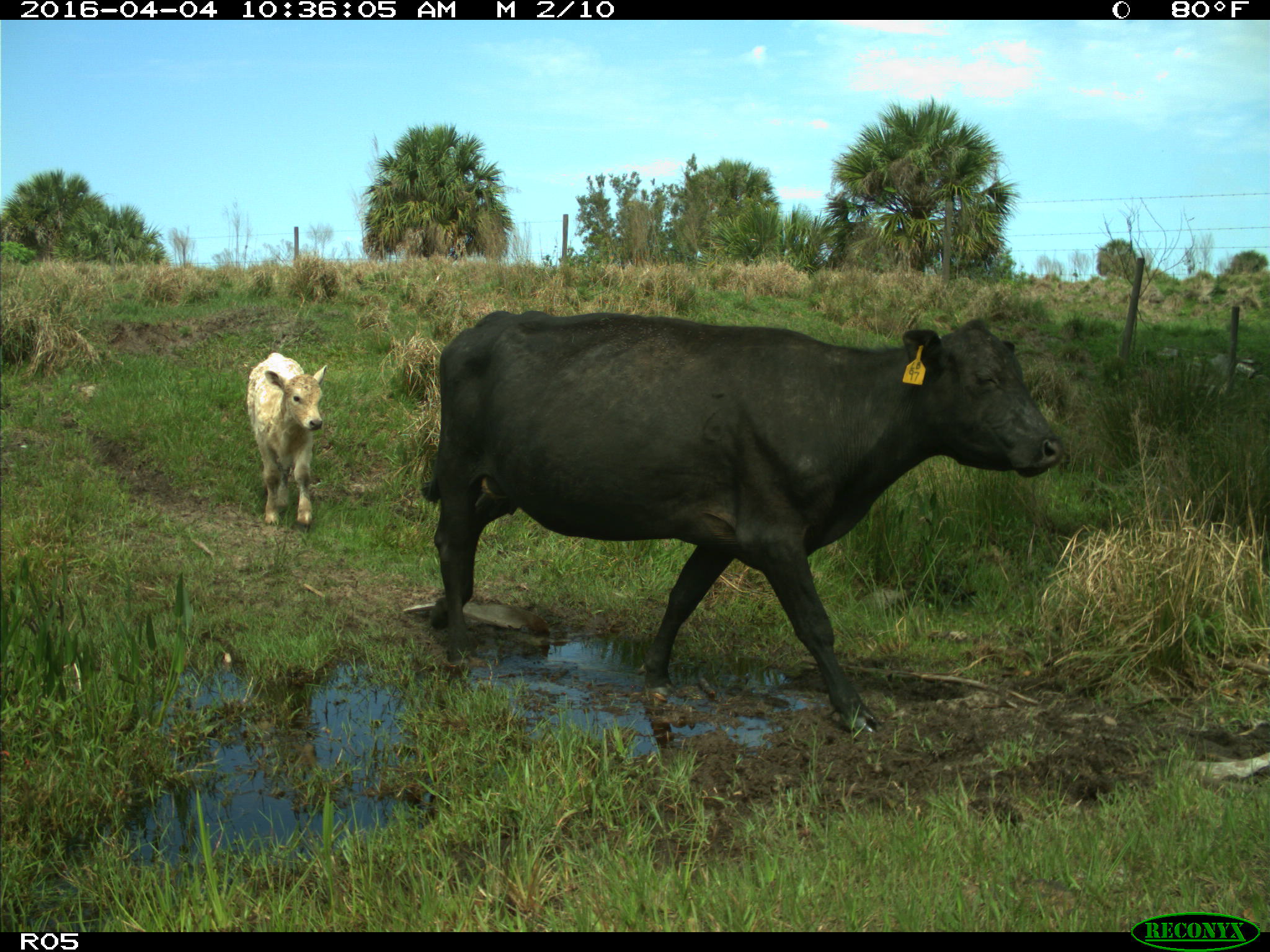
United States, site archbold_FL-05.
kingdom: Animalia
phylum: Chordata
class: Mammalia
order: Artiodactyla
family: Bovidae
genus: Bos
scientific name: Bos taurus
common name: domestic cow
Bos taurus (domestic cow).